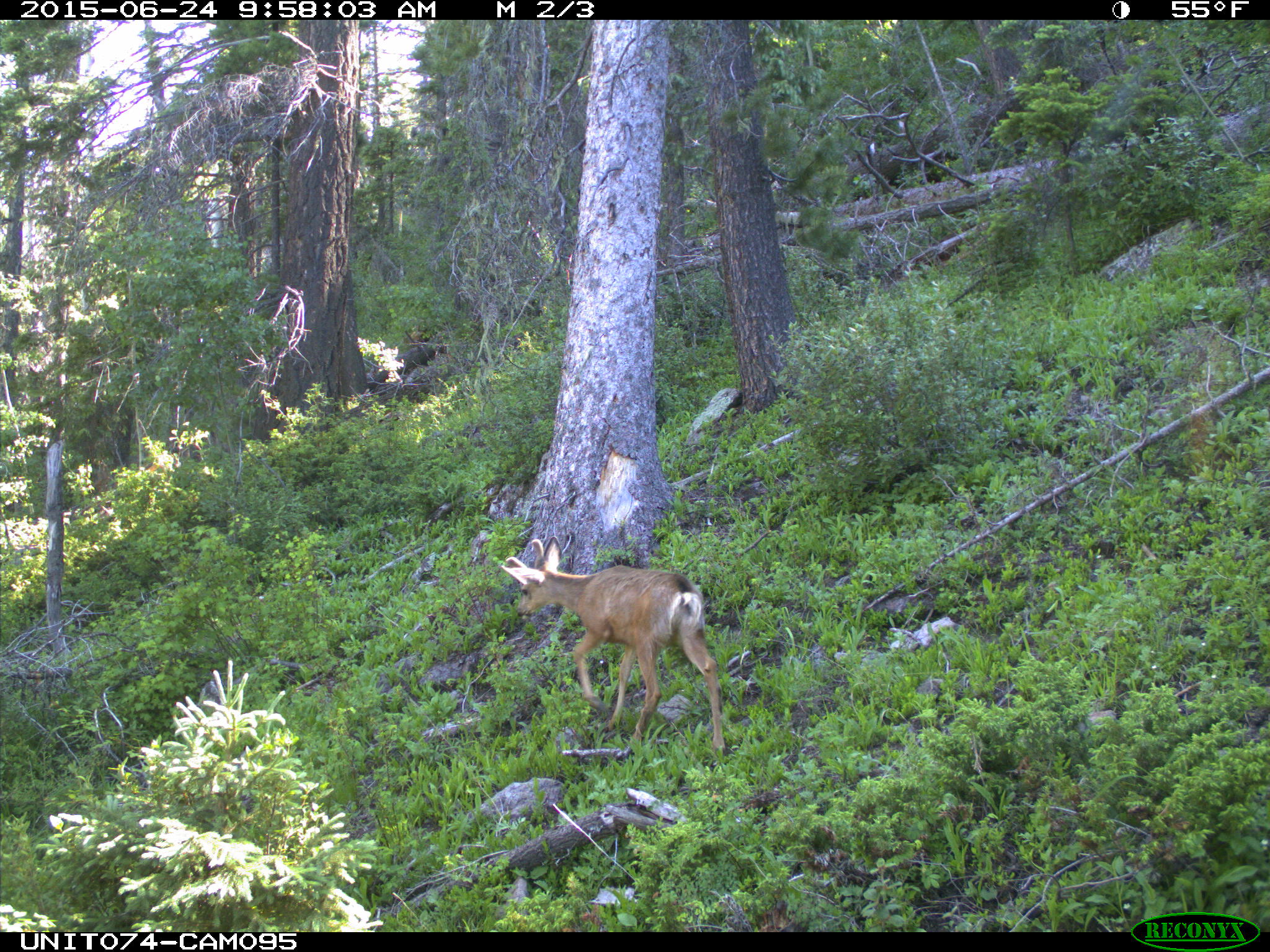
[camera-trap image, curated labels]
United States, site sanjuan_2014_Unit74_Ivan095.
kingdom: Animalia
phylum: Chordata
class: Mammalia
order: Artiodactyla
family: Cervidae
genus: Odocoileus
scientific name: Odocoileus hemionus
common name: mule deer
Odocoileus hemionus (mule deer).